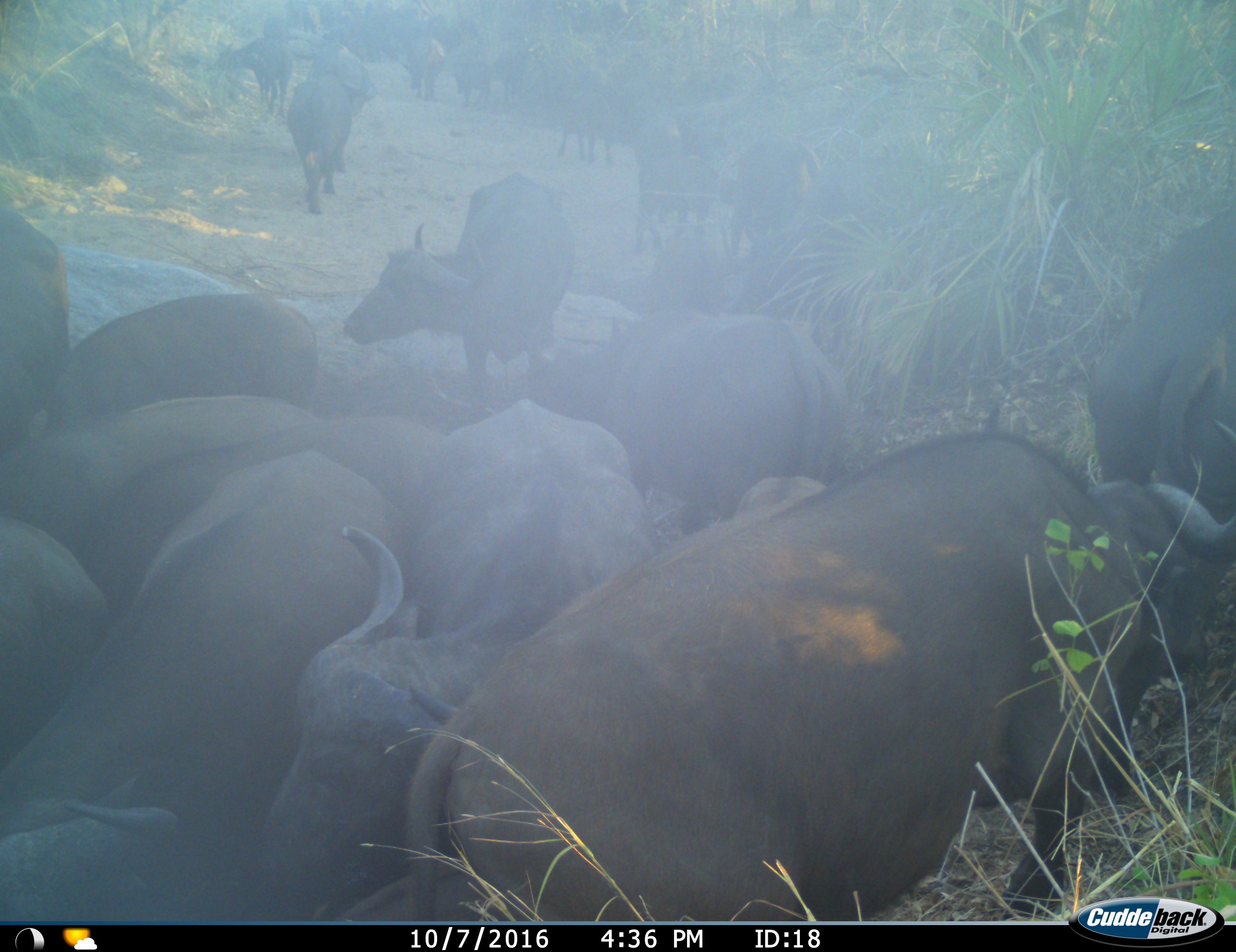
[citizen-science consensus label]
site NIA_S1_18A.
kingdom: Animalia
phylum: Chordata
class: Mammalia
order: Artiodactyla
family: Bovidae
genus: Syncerus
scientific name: Syncerus caffer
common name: african buffalo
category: buffalo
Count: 11-50.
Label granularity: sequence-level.